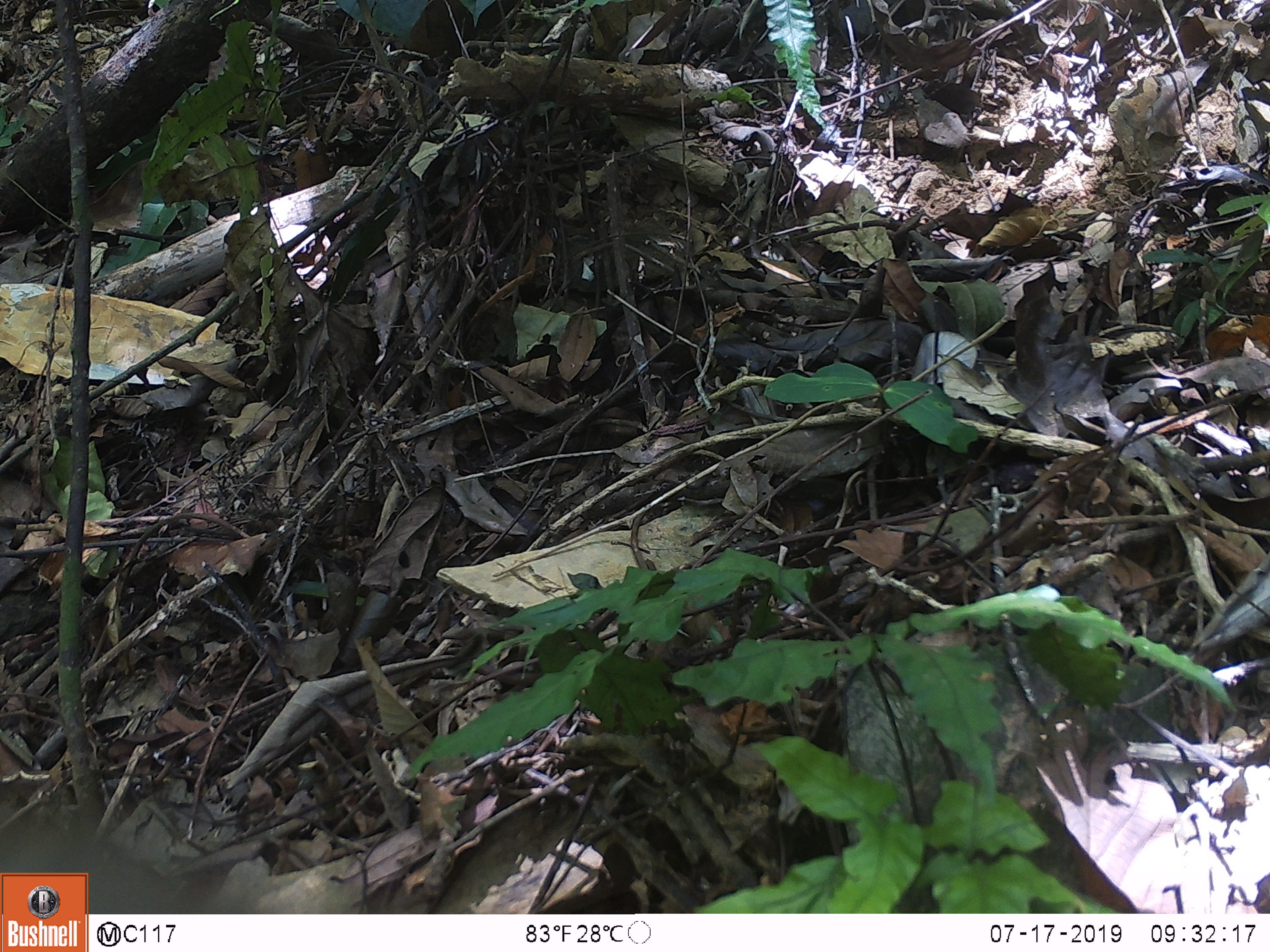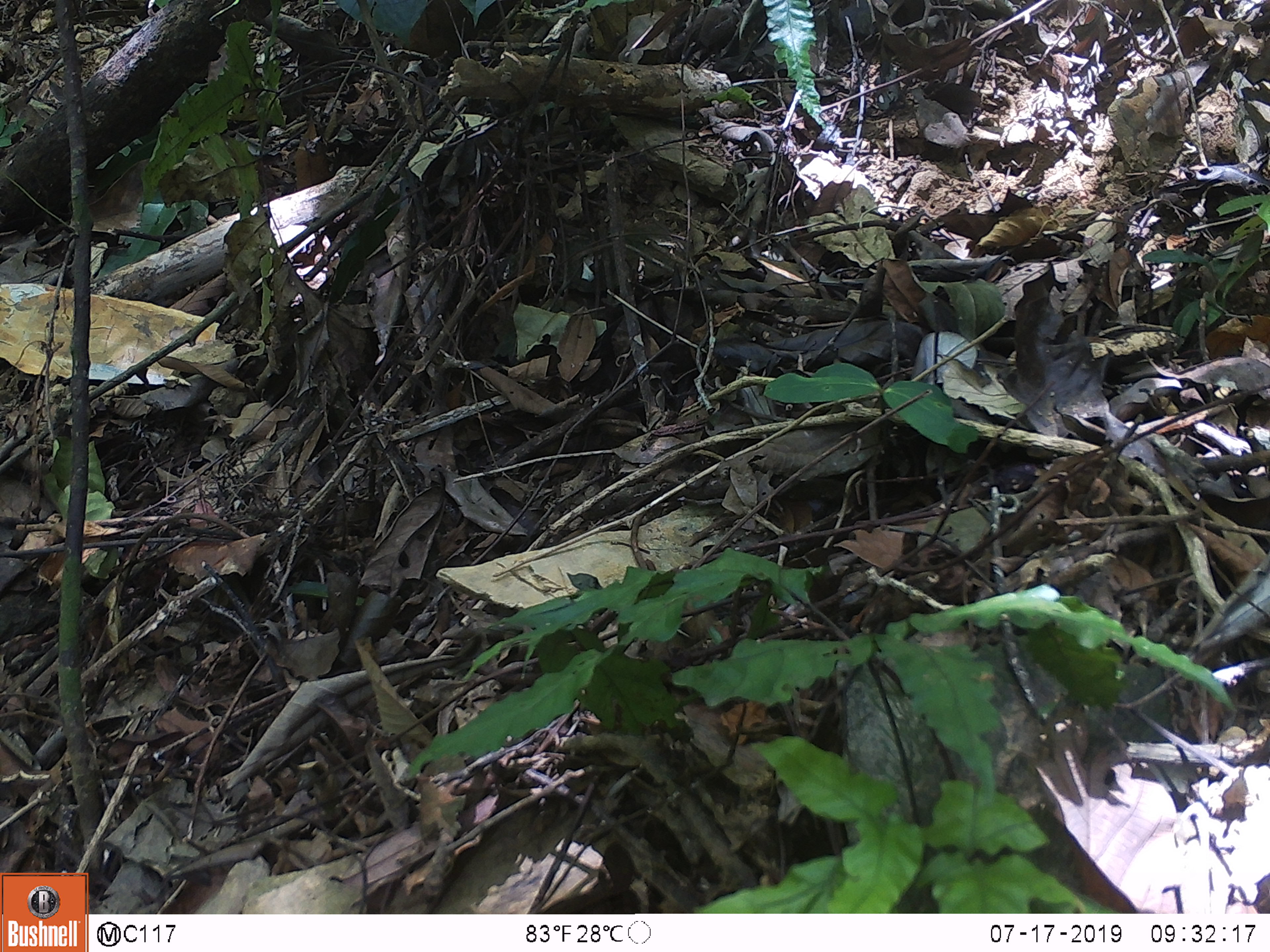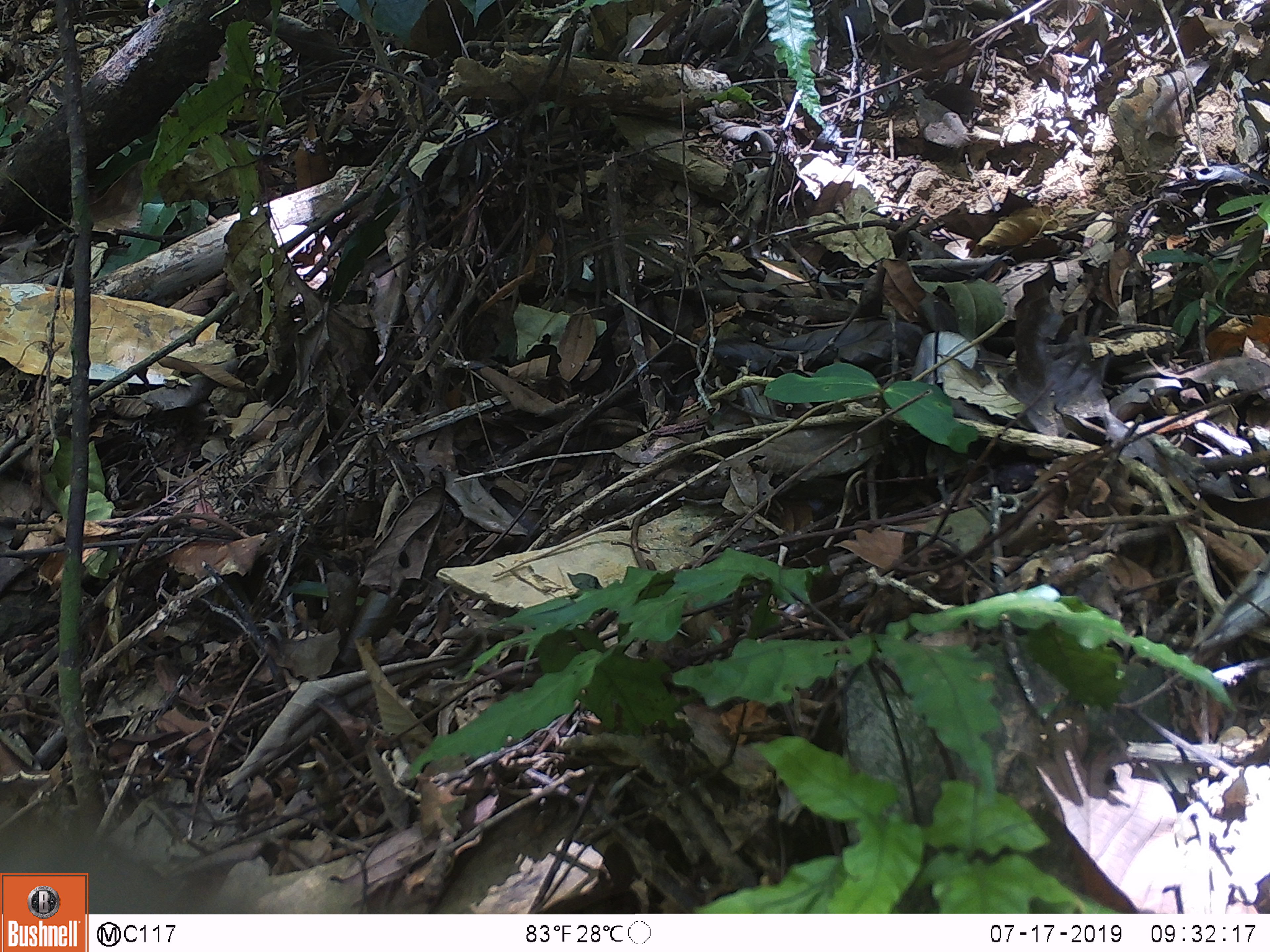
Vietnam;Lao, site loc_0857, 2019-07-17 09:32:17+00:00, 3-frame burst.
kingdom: Animalia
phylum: Chordata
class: Mammalia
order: Primates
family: Cercopithecidae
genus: Macaca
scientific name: Macaca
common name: macaque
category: macaque not stump tailed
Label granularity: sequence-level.